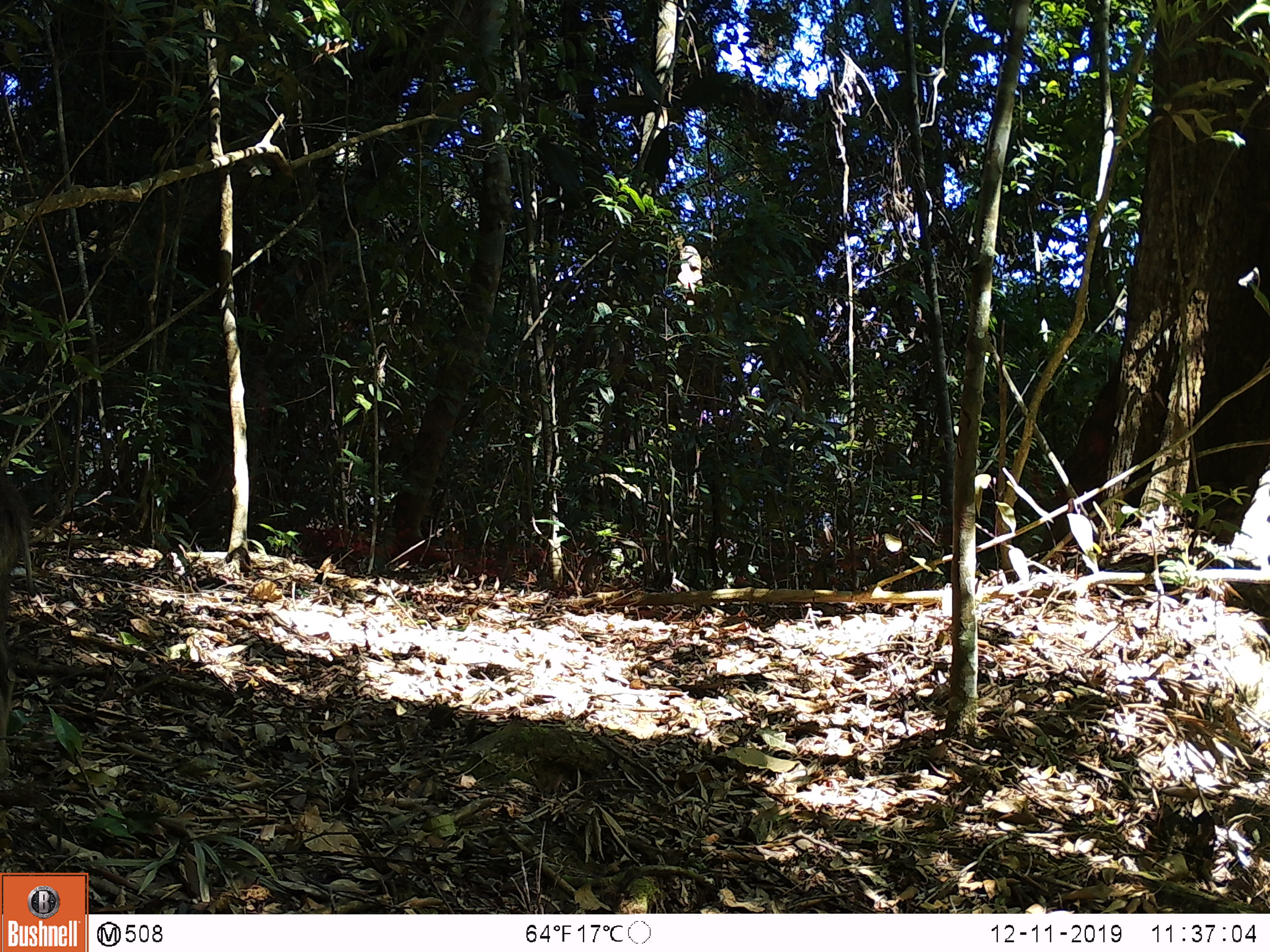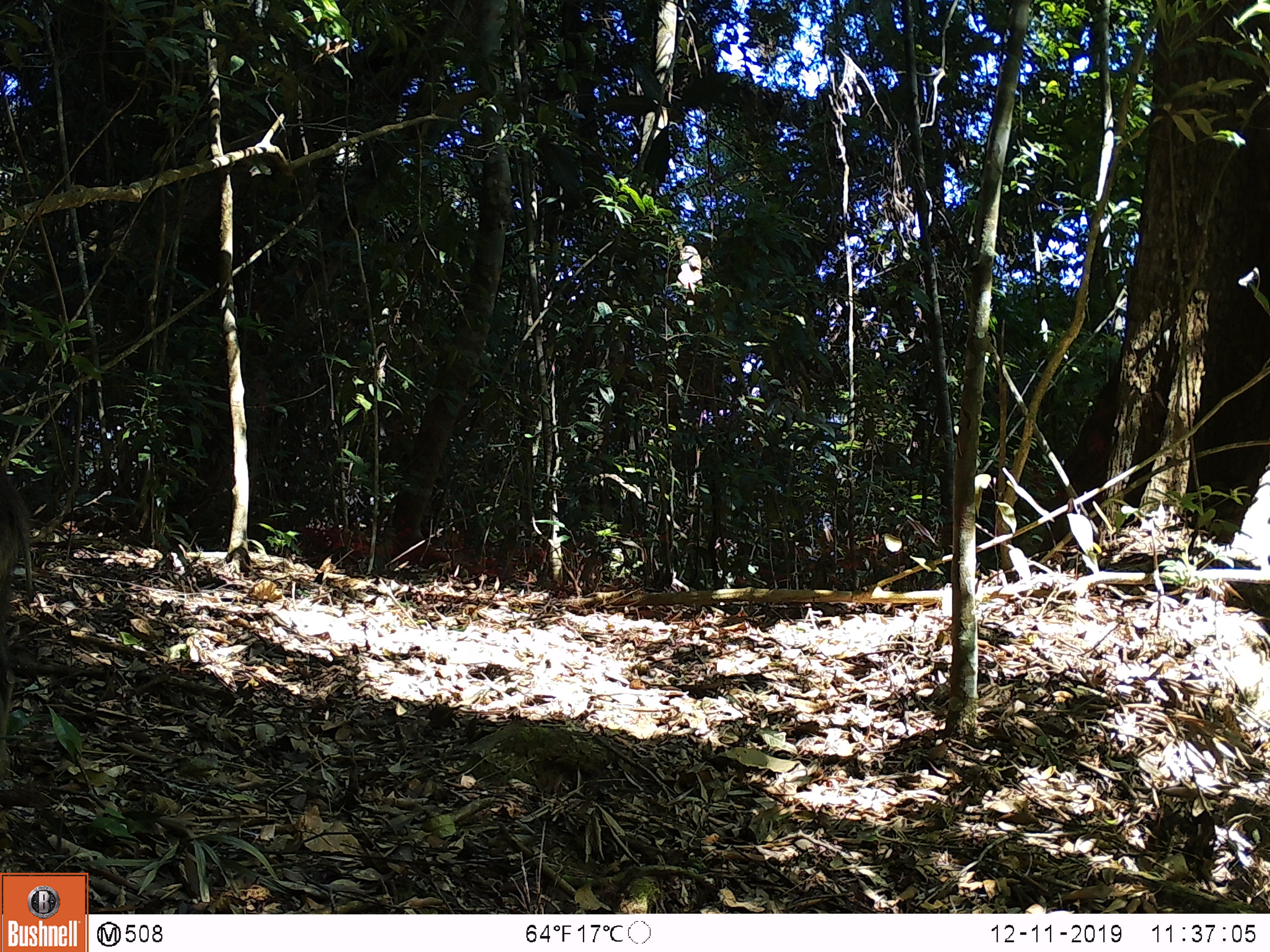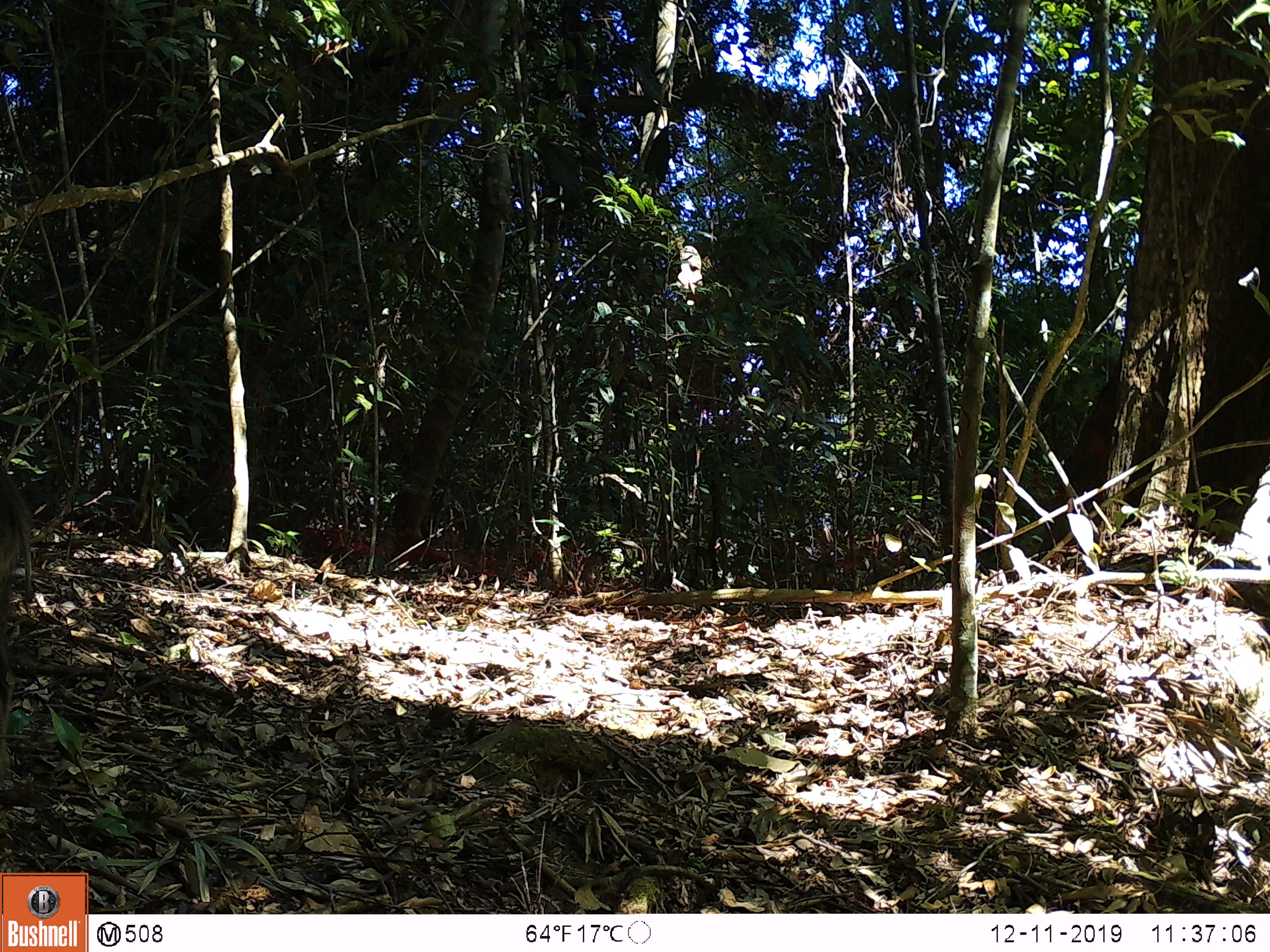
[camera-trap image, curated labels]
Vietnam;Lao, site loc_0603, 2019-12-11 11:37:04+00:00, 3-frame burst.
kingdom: Animalia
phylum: Chordata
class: Mammalia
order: Artiodactyla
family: Suidae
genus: Sus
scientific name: Sus scrofa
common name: eurasian wild pig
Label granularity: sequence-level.